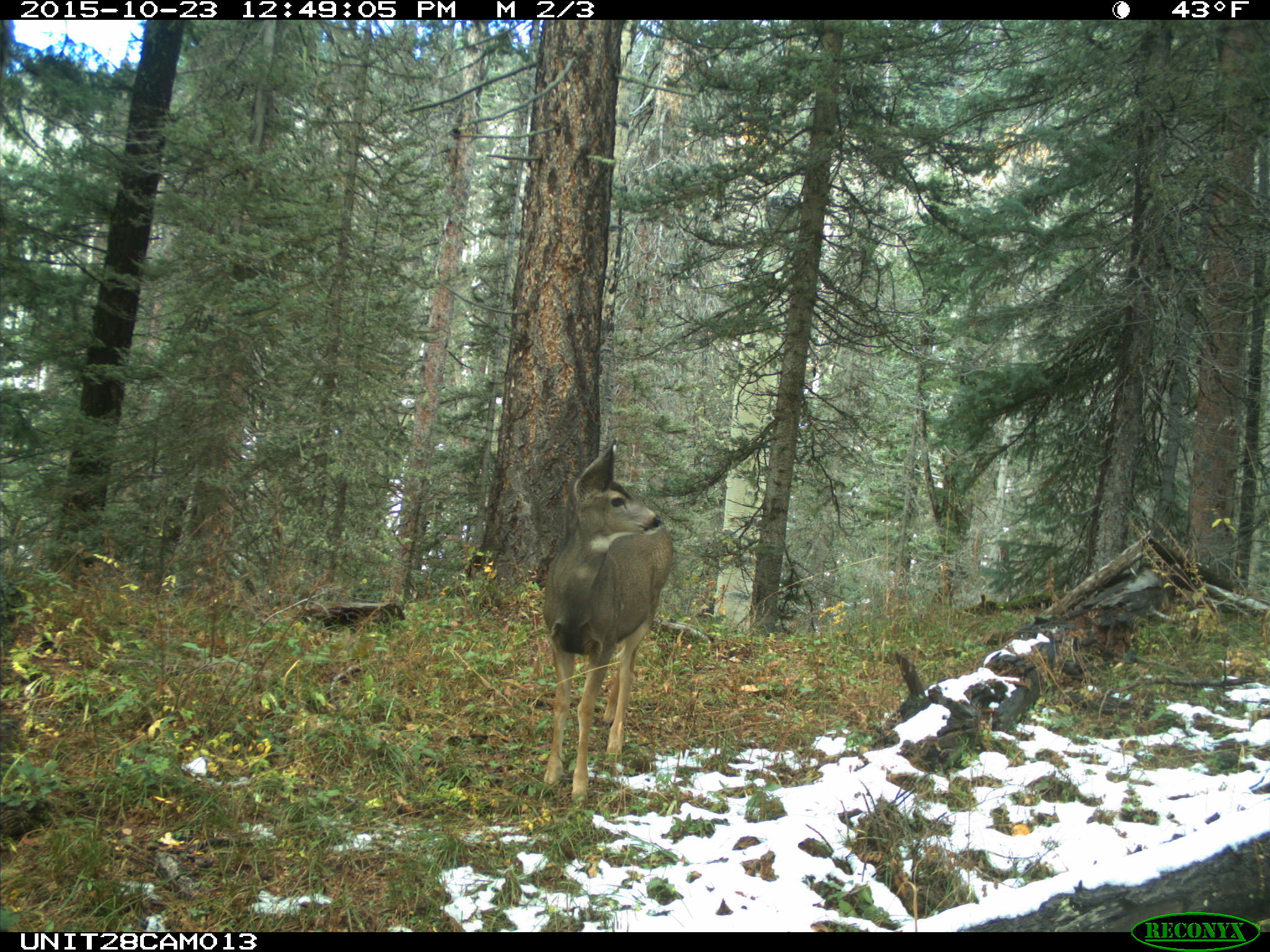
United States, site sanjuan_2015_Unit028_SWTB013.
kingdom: Animalia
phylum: Chordata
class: Mammalia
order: Artiodactyla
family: Cervidae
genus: Odocoileus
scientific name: Odocoileus hemionus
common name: mule deer